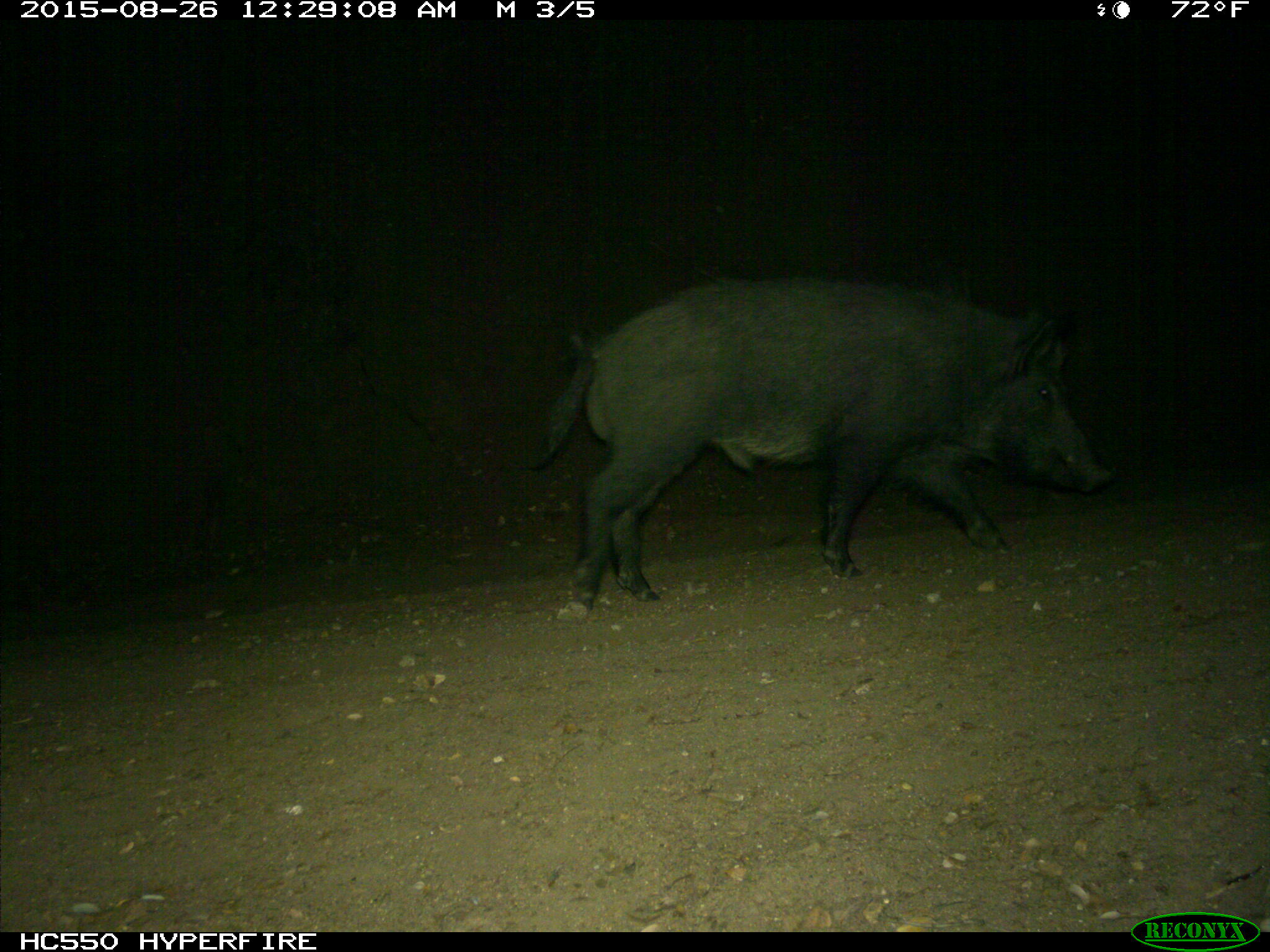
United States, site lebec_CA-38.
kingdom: Animalia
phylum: Chordata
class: Mammalia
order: Artiodactyla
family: Suidae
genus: Sus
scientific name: Sus scrofa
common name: wild boar